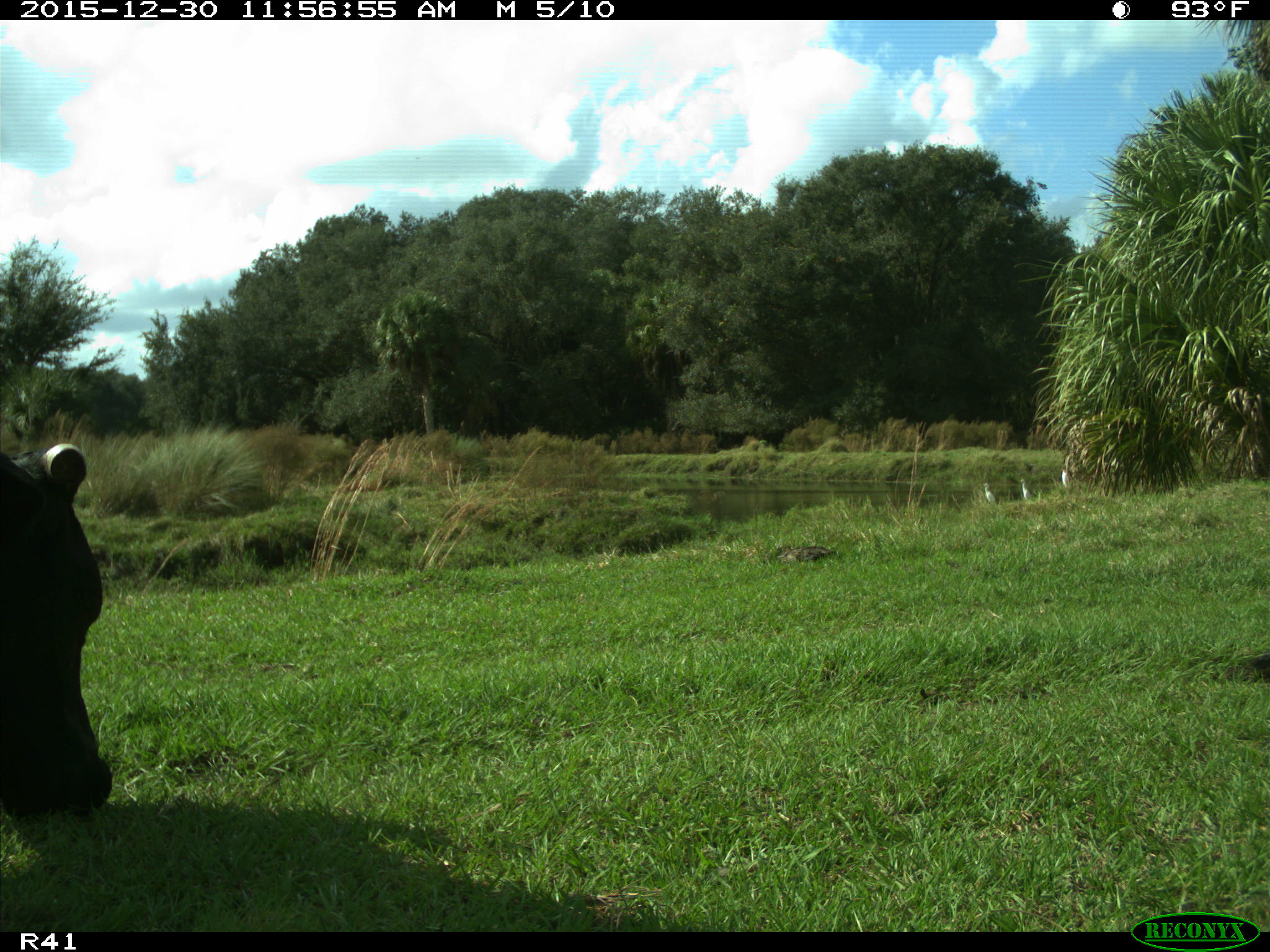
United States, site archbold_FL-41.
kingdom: Animalia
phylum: Chordata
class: Mammalia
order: Artiodactyla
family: Bovidae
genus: Bos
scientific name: Bos taurus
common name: domestic cow